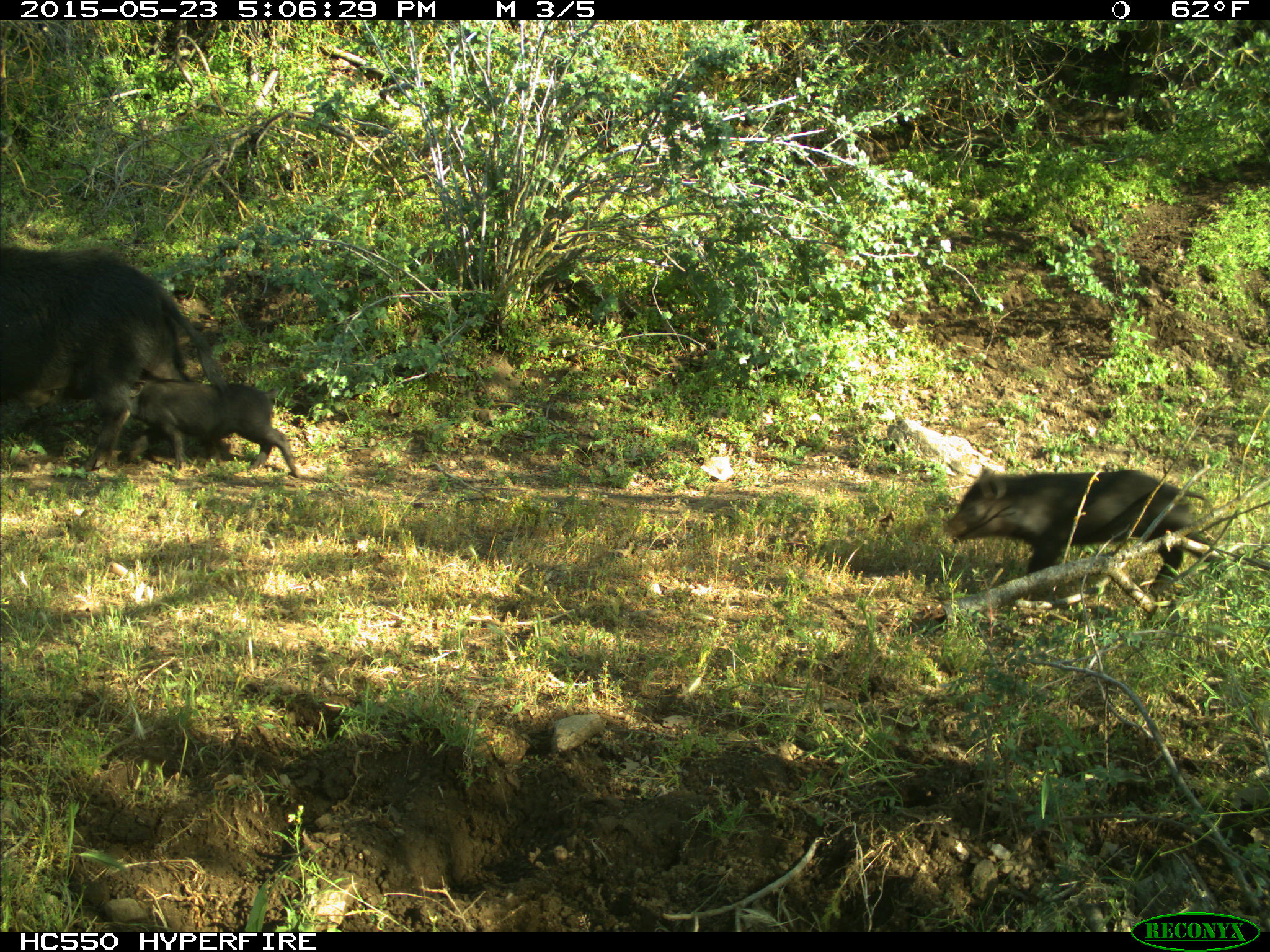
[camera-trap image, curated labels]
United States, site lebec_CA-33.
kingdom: Animalia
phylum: Chordata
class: Mammalia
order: Artiodactyla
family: Suidae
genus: Sus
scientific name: Sus scrofa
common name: wild boar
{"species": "Sus scrofa (wild boar)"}